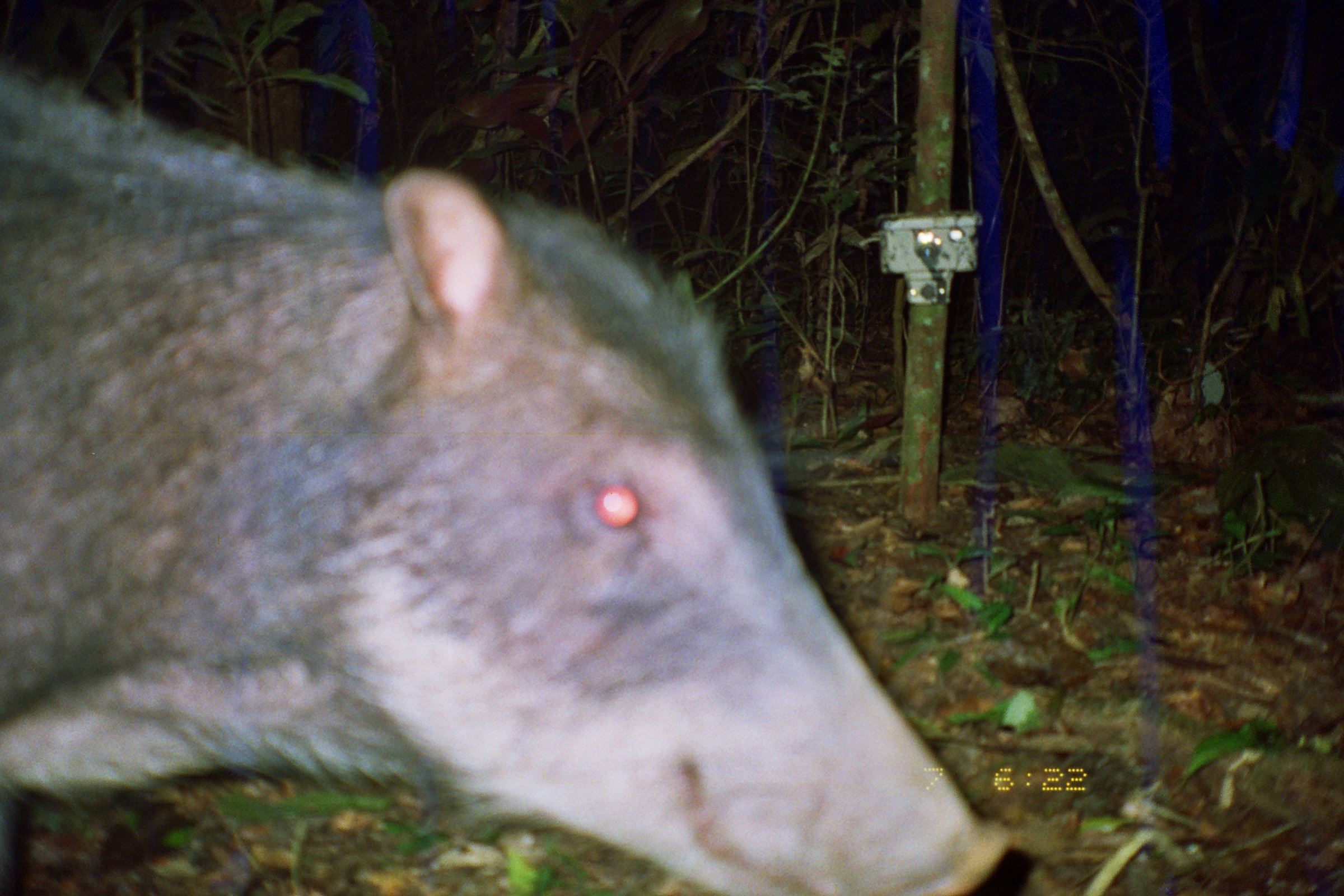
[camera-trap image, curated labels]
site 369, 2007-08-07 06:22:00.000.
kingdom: Animalia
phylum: Chordata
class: Mammalia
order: Artiodactyla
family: Tayassuidae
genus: Tayassu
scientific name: Tayassu pecari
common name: white-lipped peccary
Tayassu pecari (white-lipped peccary).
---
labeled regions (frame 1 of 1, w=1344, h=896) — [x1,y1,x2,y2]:
tayassu pecari: [0,63,1014,892]